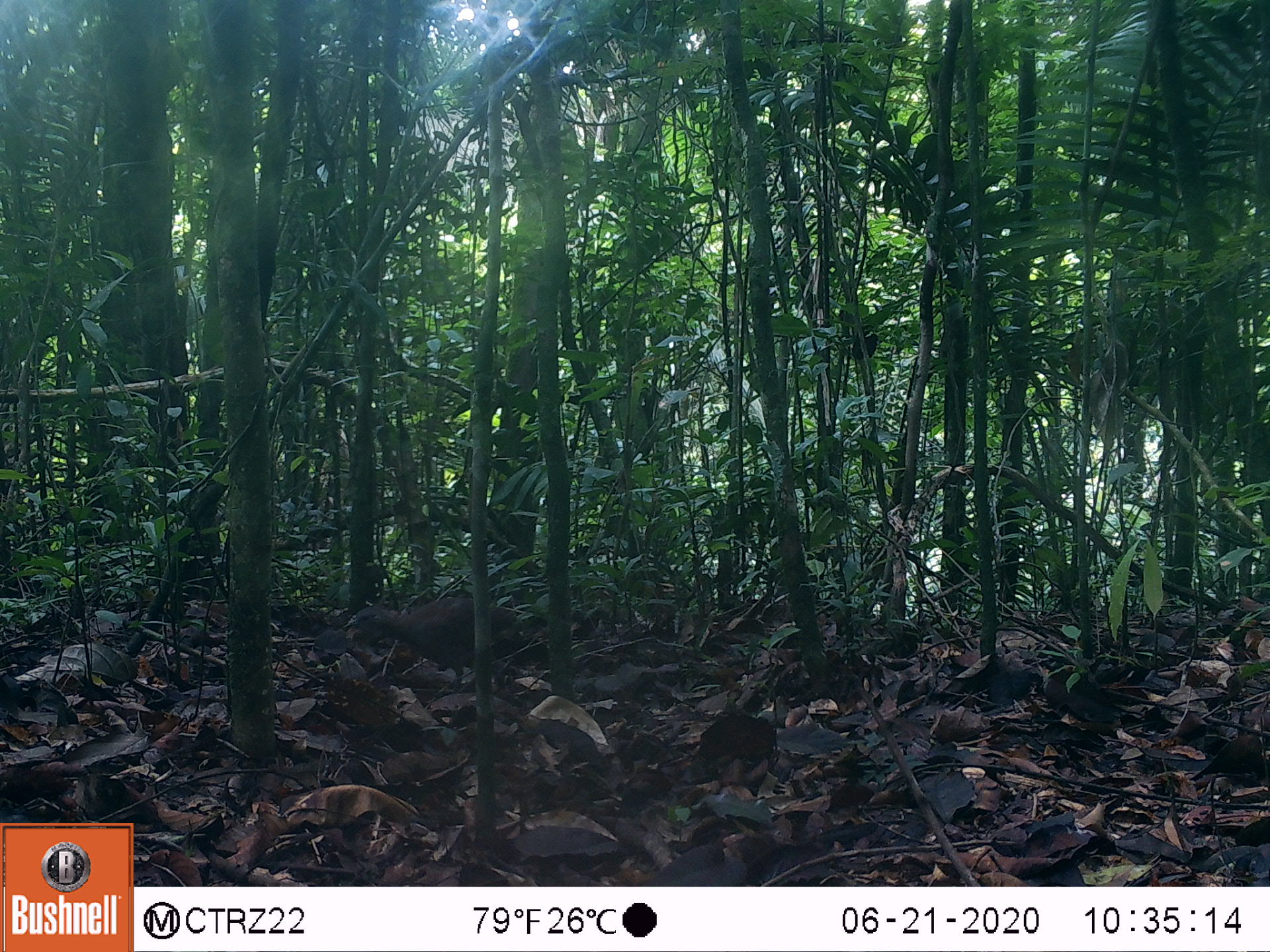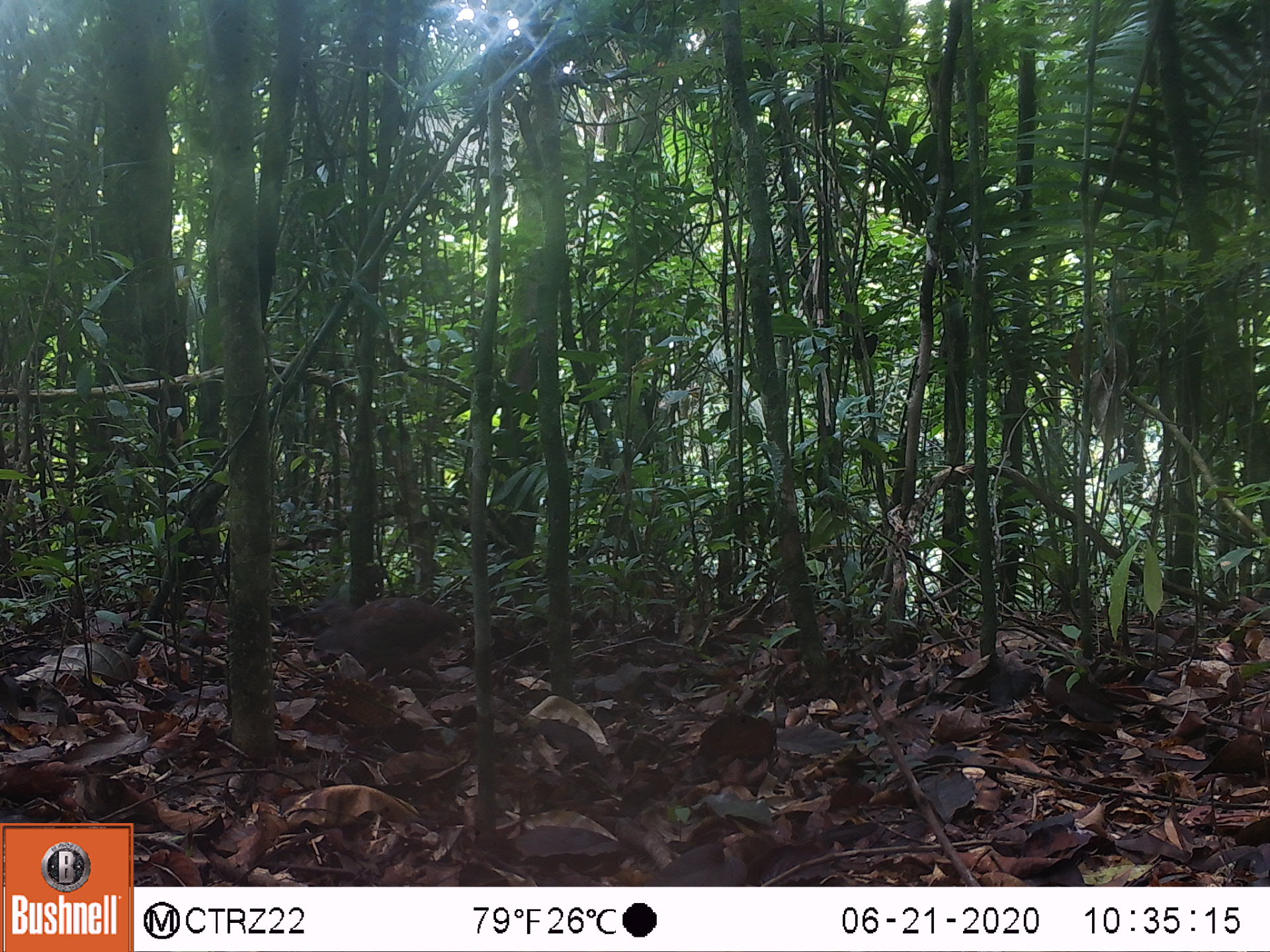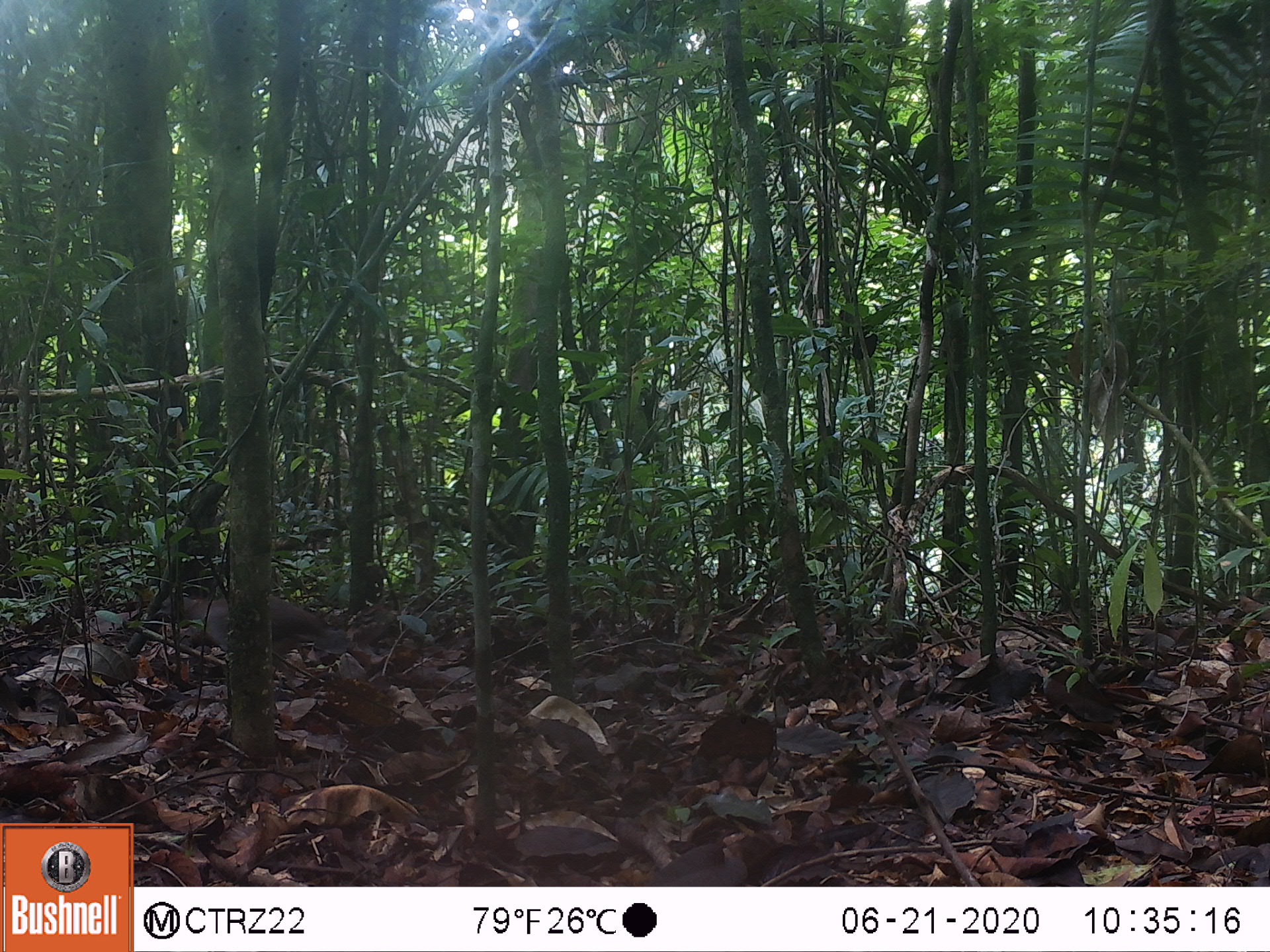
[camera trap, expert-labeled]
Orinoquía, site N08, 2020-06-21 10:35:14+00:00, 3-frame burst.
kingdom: Animalia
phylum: Chordata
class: Aves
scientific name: Aves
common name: bird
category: unknown bird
Unknown bird (bird) (Aves).